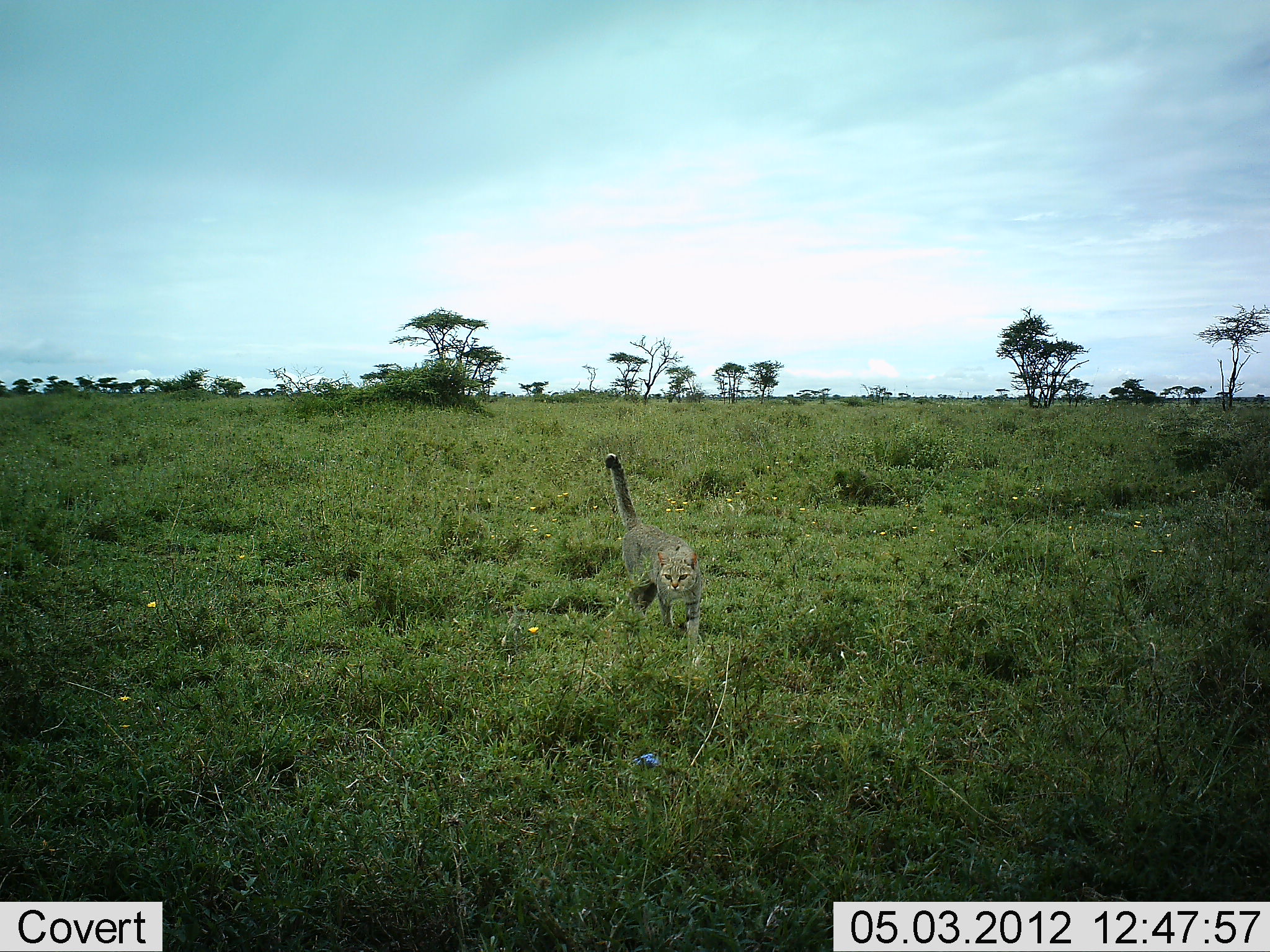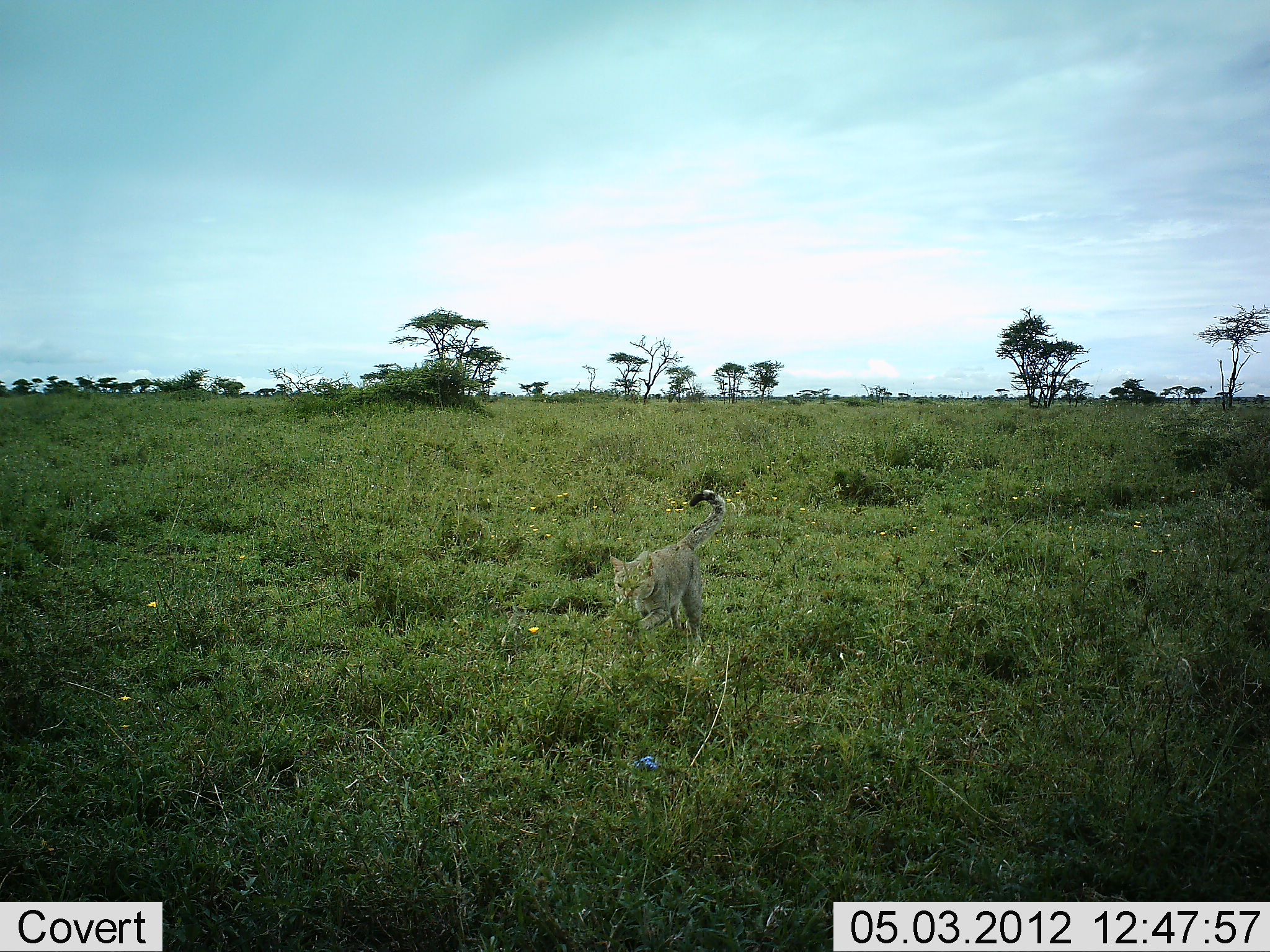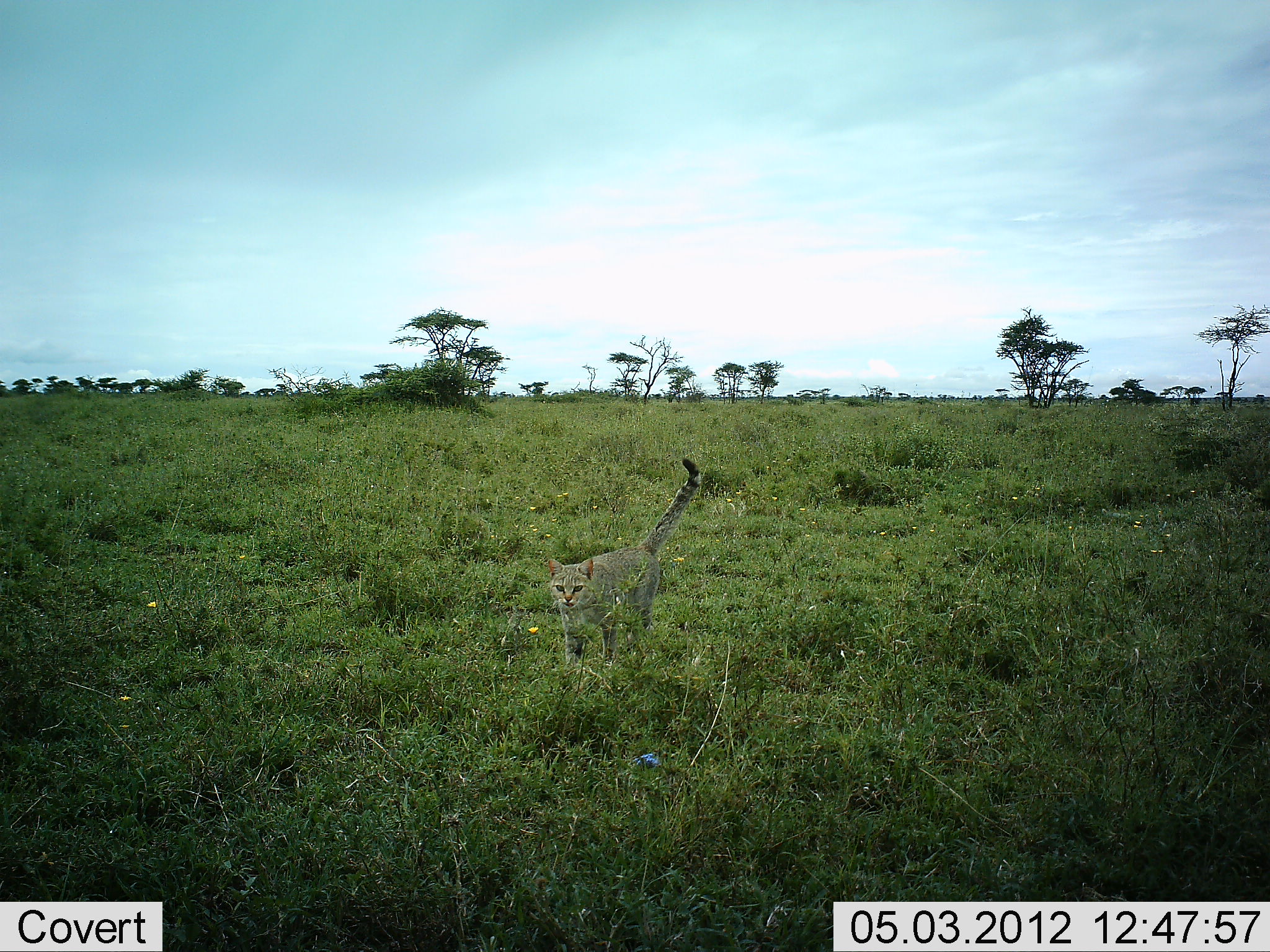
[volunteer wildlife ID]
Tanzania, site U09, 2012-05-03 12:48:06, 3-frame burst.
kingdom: Animalia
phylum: Chordata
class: Mammalia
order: Carnivora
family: Felidae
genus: Felis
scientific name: Felis lybica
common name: african wild cat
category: wildcat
Wildcat (african wild cat) (Felis lybica), count 1. Behavior (volunteer vote fractions): standing 0%, resting 0%, moving 100%, interacting 0%. Young present (vote fraction): 0%. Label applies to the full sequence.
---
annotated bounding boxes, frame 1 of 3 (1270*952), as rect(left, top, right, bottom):
animal: rect(605, 453, 701, 669)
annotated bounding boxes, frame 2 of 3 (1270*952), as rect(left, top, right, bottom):
animal: rect(610, 489, 727, 650)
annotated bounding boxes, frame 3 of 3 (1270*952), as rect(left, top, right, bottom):
animal: rect(545, 455, 704, 676)